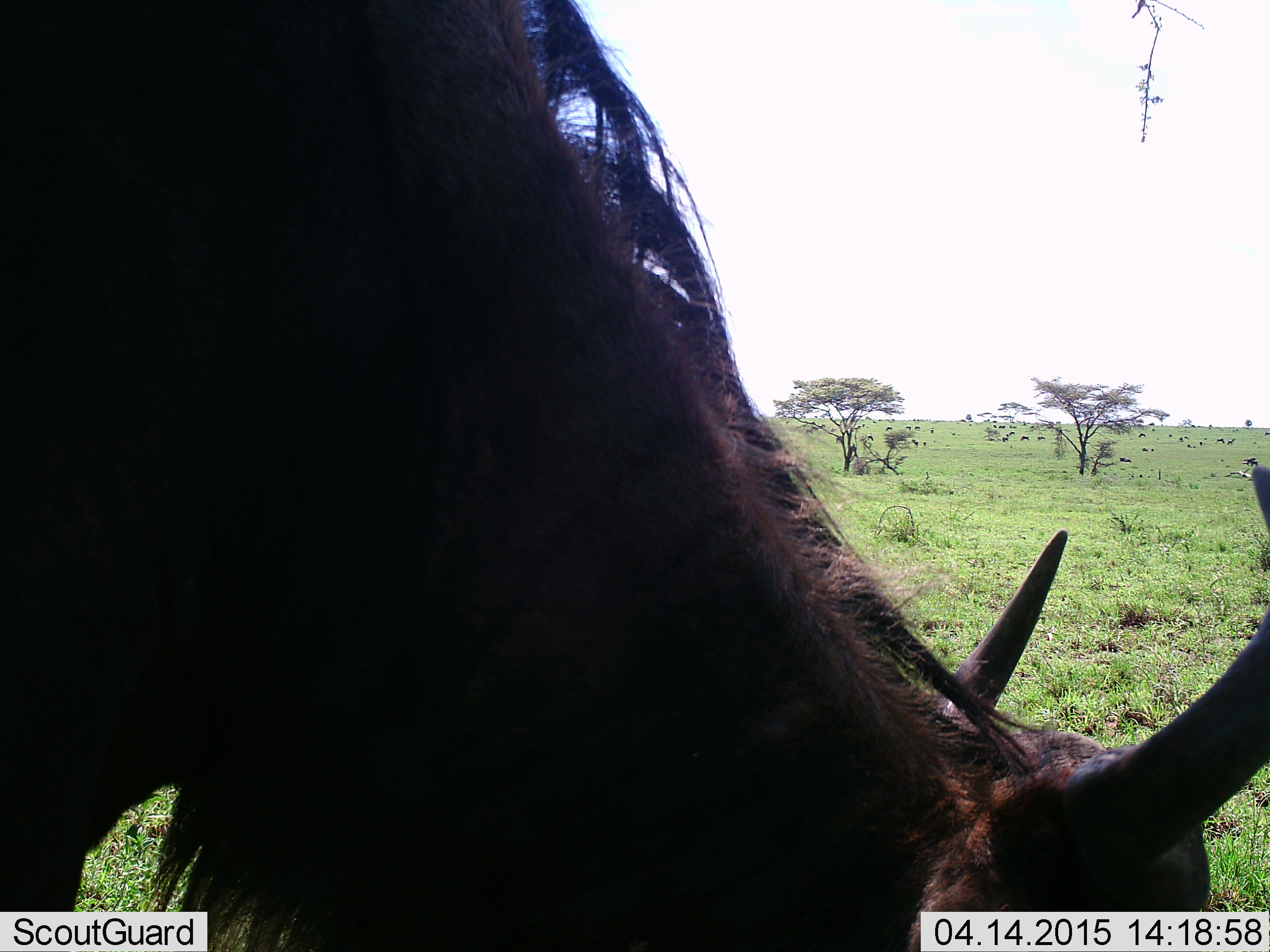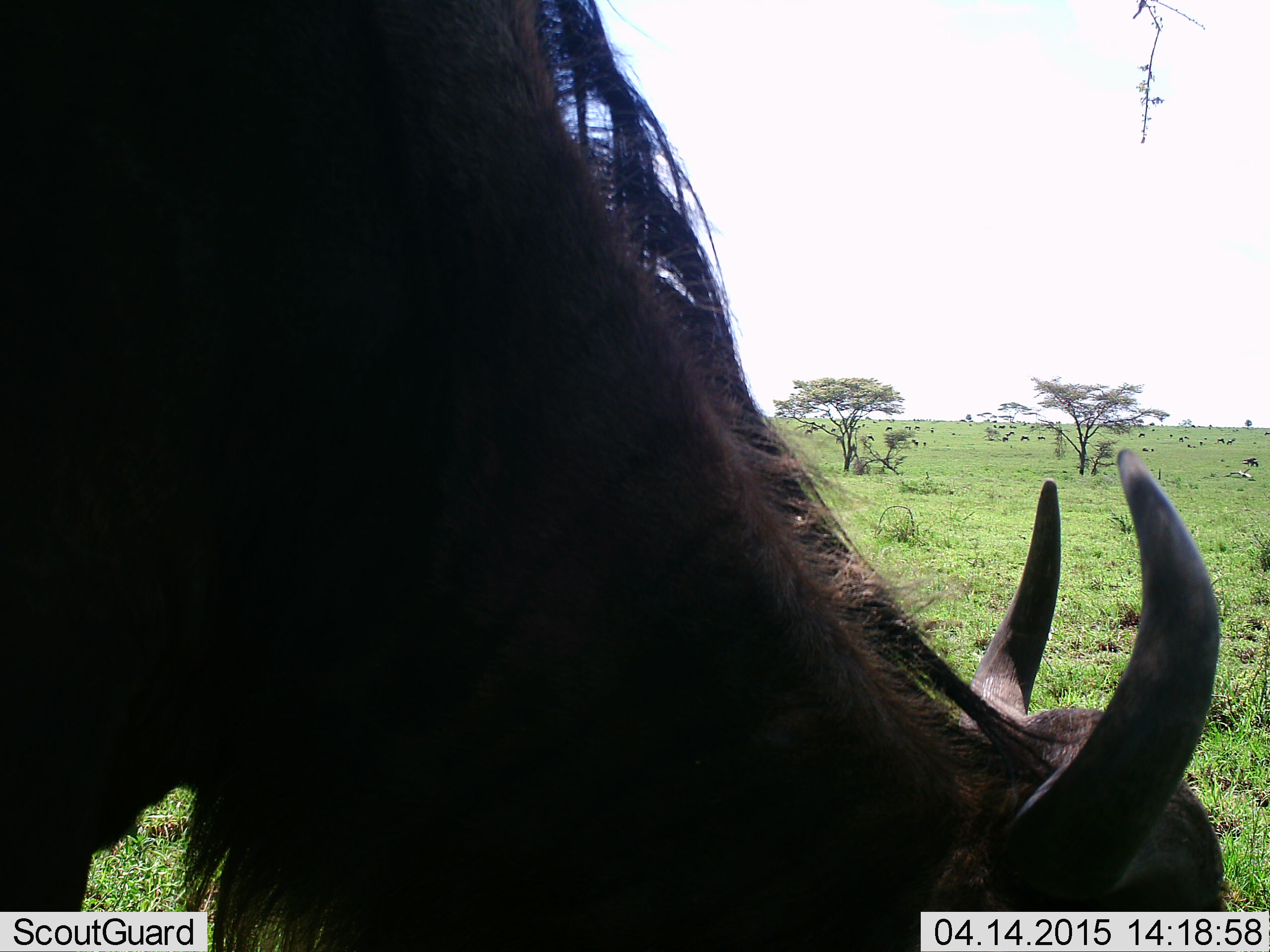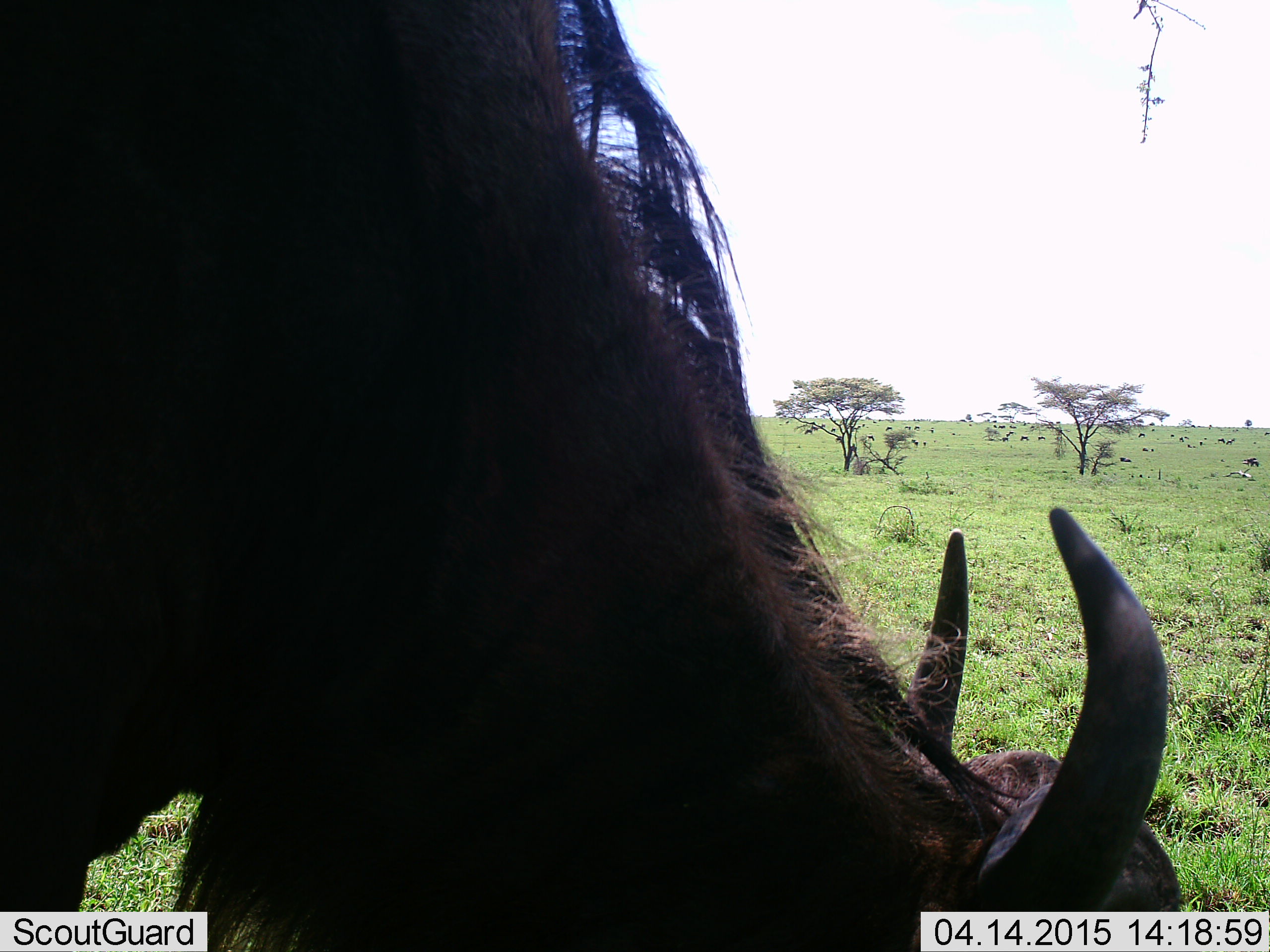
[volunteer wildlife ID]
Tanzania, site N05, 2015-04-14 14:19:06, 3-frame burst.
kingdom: Animalia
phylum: Chordata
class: Mammalia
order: Artiodactyla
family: Bovidae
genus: Connochaetes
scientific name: Connochaetes taurinus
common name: blue wildebeest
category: wildebeest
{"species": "wildebeest (blue wildebeest) (Connochaetes taurinus)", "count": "1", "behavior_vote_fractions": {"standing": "40%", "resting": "0%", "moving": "0%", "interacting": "0%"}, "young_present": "0%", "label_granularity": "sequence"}